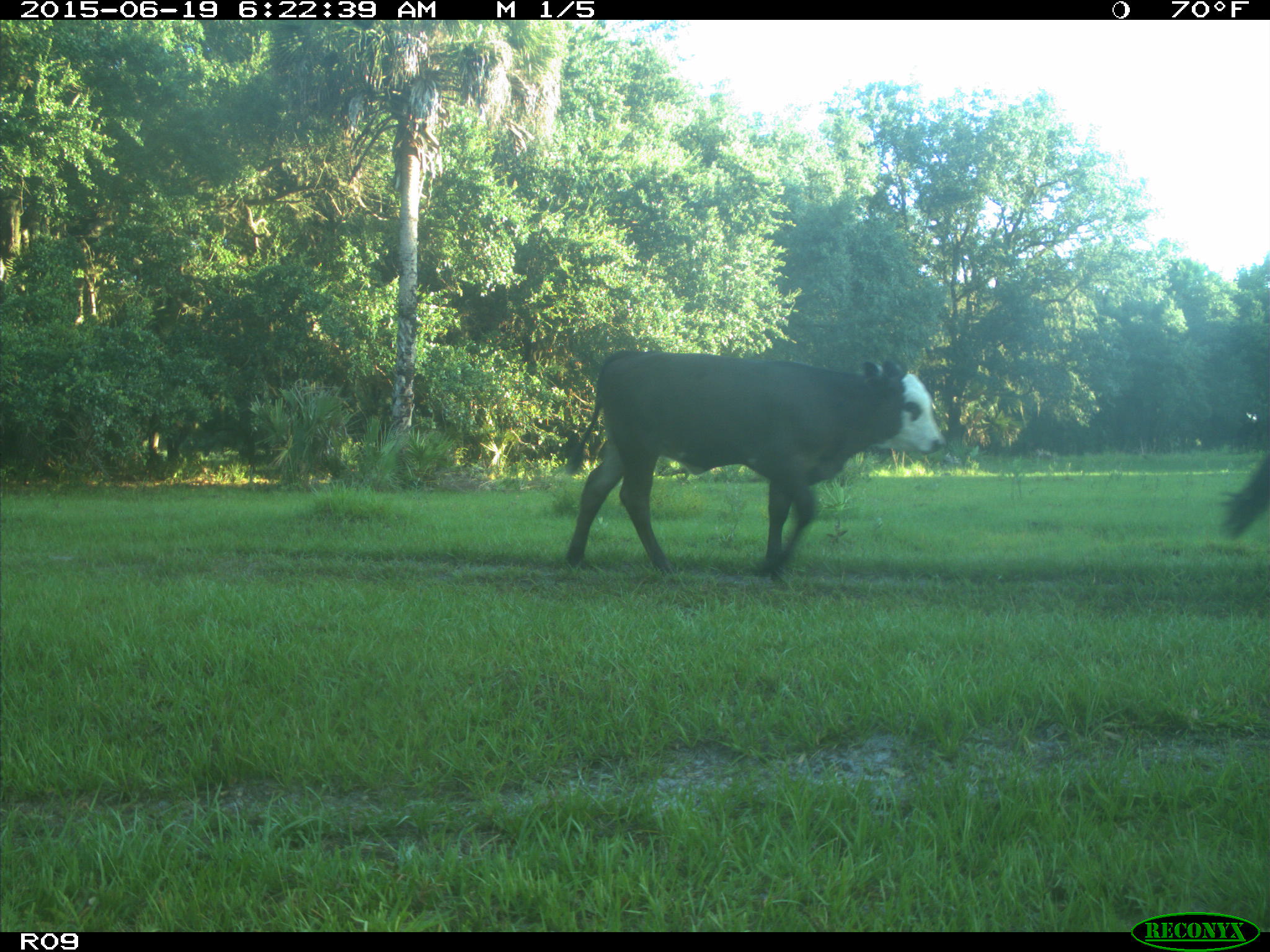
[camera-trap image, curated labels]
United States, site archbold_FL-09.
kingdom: Animalia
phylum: Chordata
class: Mammalia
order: Artiodactyla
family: Bovidae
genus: Bos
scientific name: Bos taurus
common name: domestic cow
Bos taurus (domestic cow).